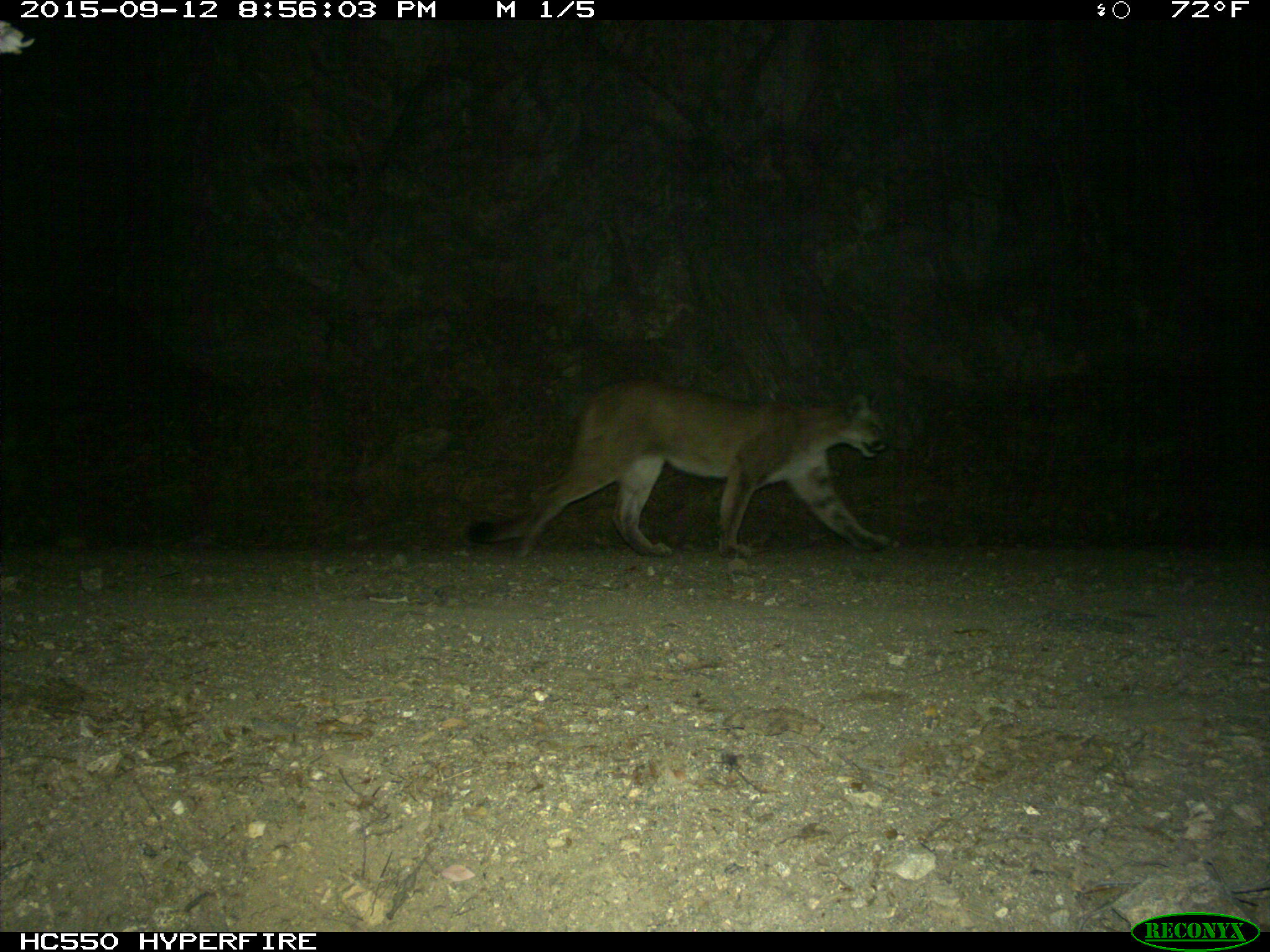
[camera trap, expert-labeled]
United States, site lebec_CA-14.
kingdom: Animalia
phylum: Chordata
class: Mammalia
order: Carnivora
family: Felidae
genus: Puma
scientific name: Puma concolor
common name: mountain lion